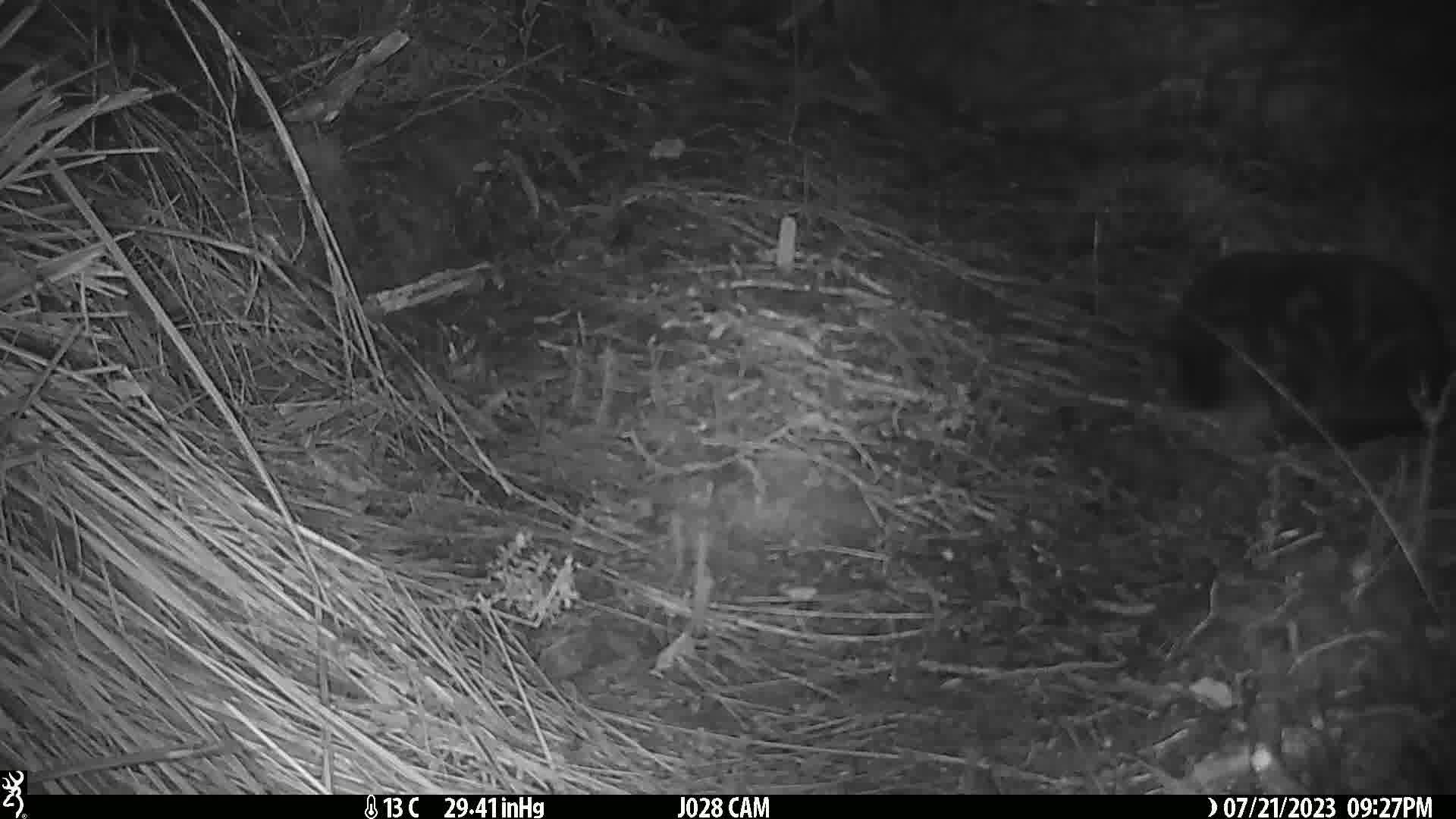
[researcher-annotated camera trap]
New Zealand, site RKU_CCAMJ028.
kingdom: Animalia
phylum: Chordata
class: Mammalia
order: Carnivora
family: Felidae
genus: Felis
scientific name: Felis catus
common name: domestic cat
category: cat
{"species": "cat (domestic cat) (Felis catus)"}